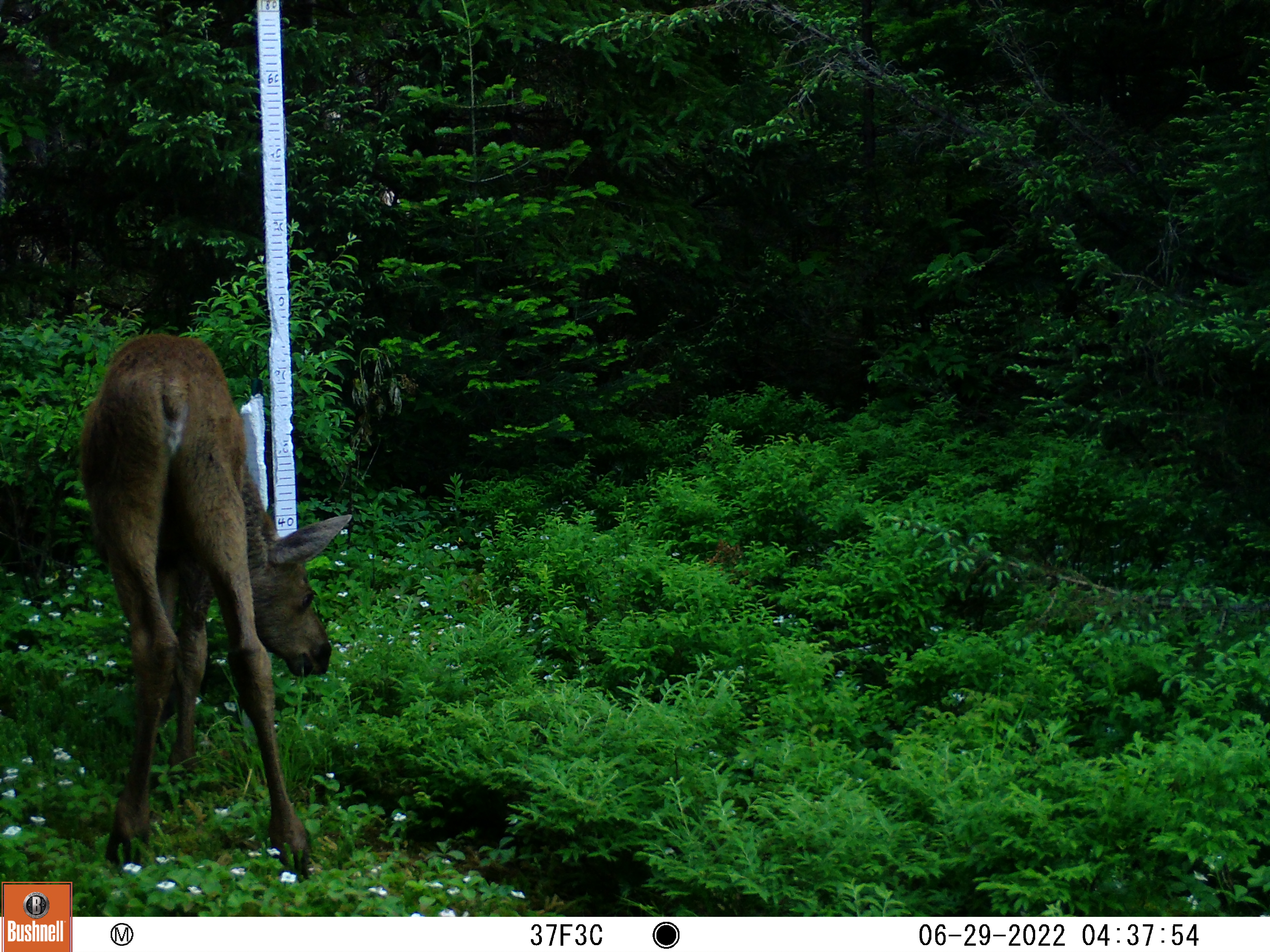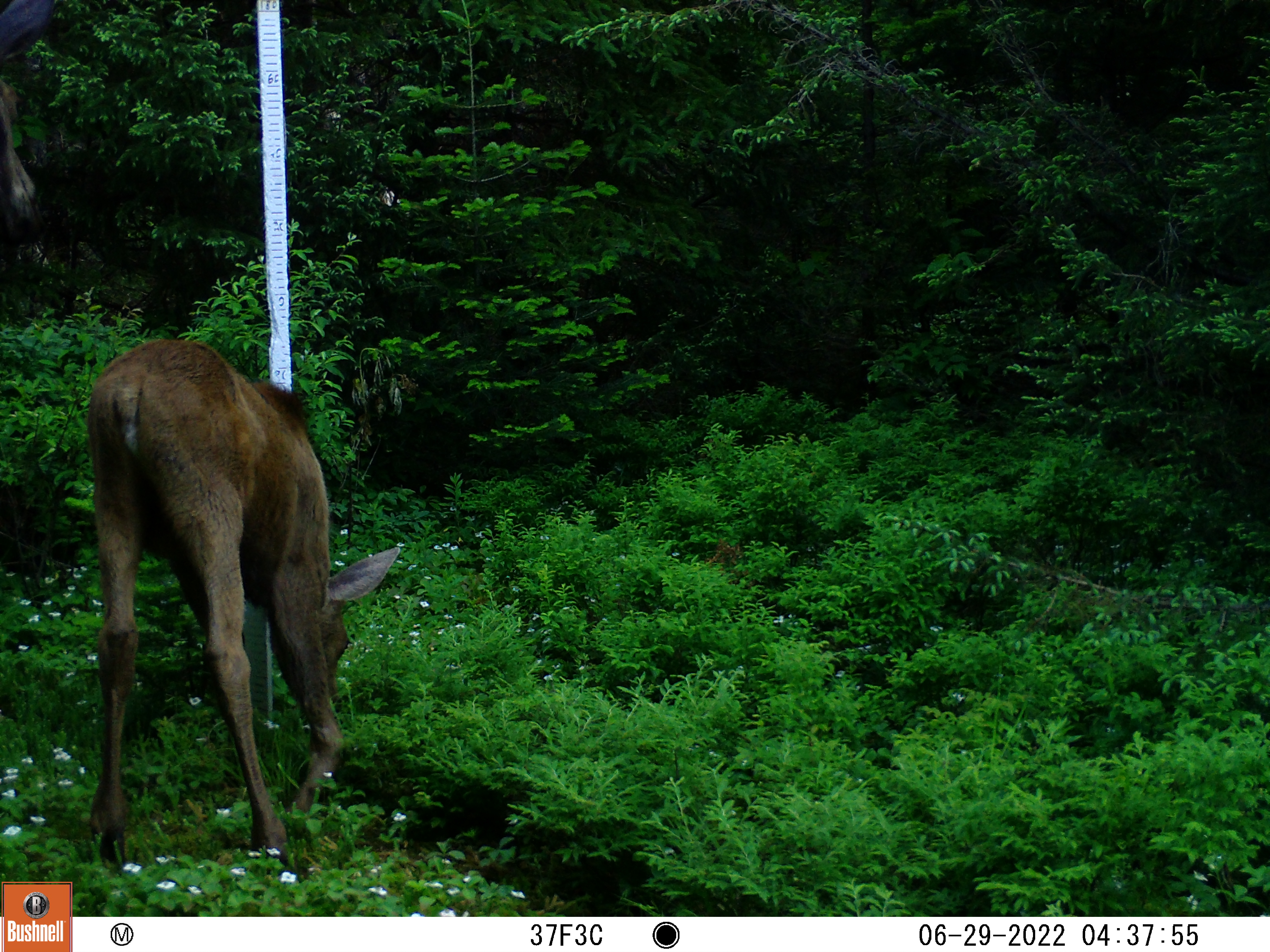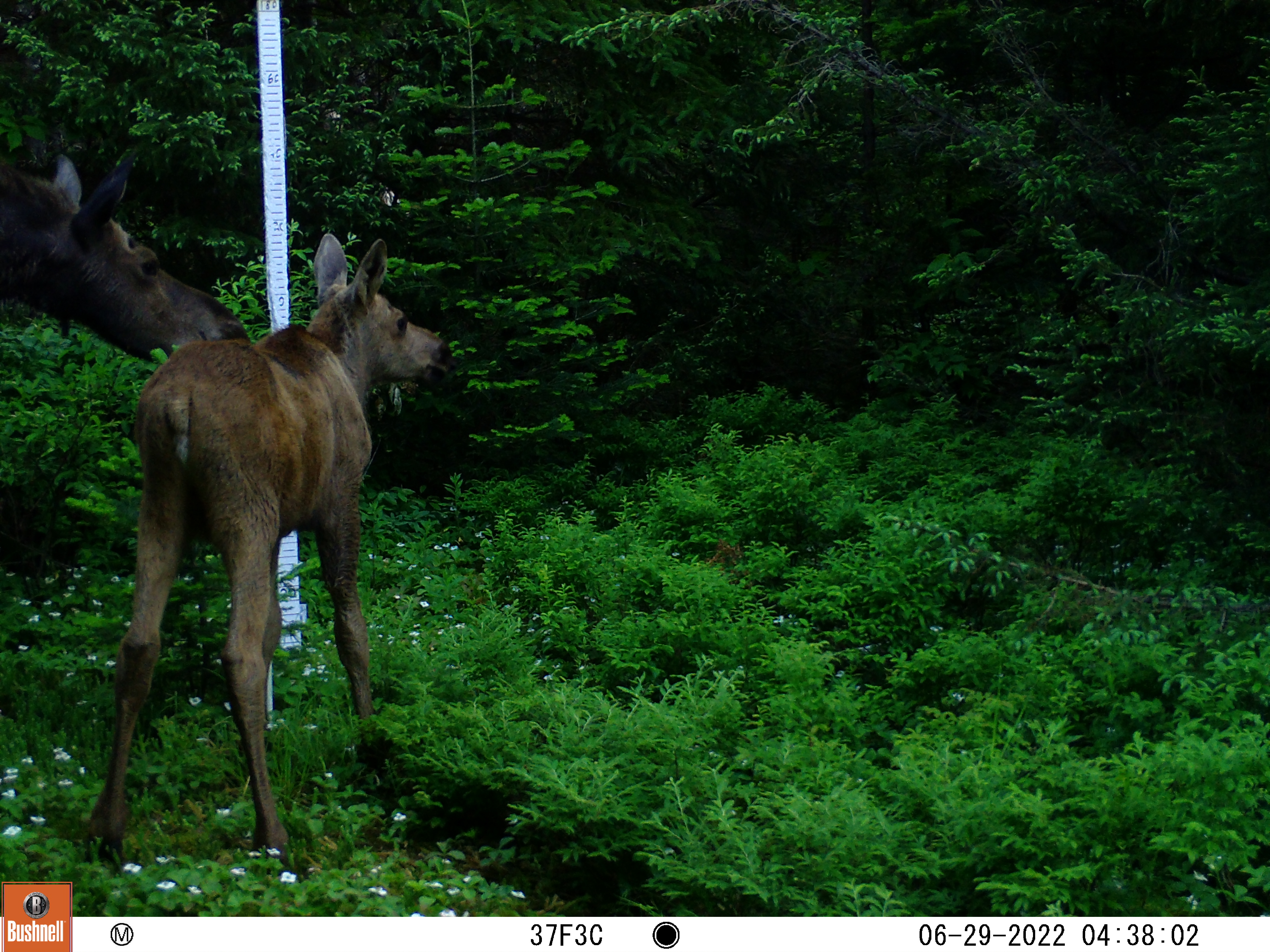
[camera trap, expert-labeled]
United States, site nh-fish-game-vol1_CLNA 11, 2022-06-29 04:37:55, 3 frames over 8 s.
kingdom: Animalia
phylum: Chordata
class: Mammalia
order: Artiodactyla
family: Cervidae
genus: Alces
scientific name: Alces alces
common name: moose